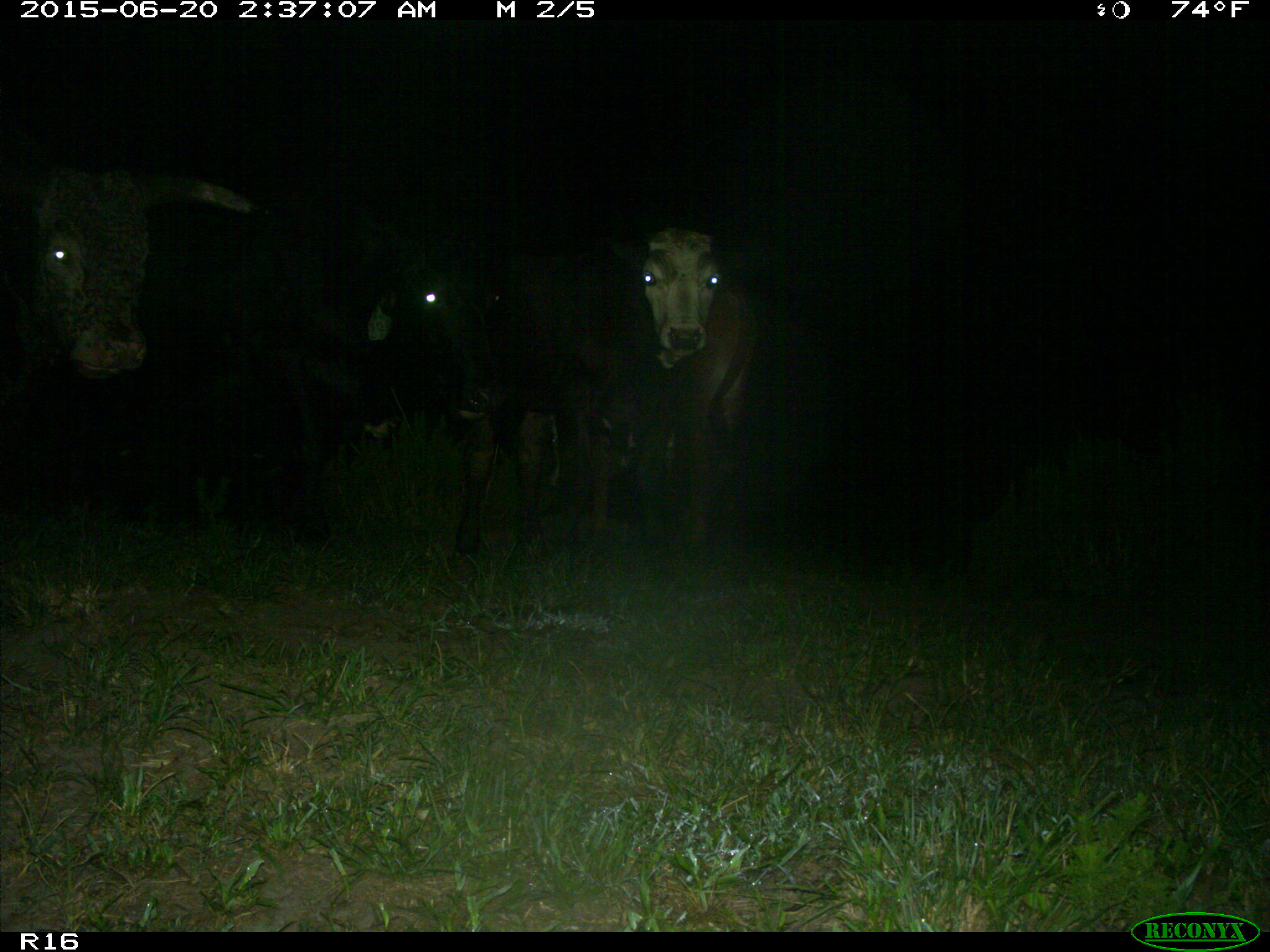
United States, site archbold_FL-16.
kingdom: Animalia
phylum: Chordata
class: Mammalia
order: Artiodactyla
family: Bovidae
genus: Bos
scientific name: Bos taurus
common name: domestic cow